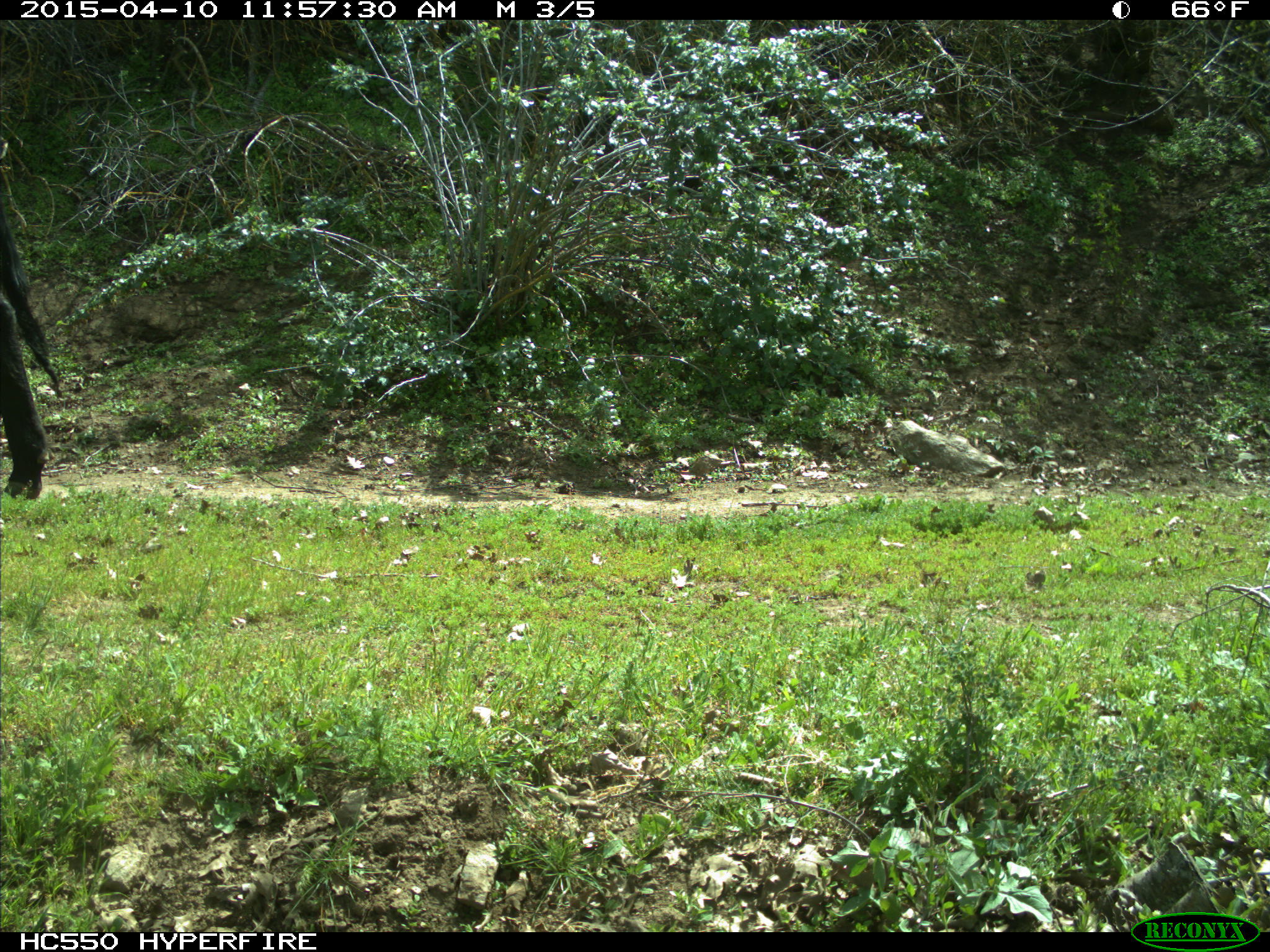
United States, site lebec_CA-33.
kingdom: Animalia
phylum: Chordata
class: Mammalia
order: Artiodactyla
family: Bovidae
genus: Bos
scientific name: Bos taurus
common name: domestic cow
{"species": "Bos taurus (domestic cow)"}